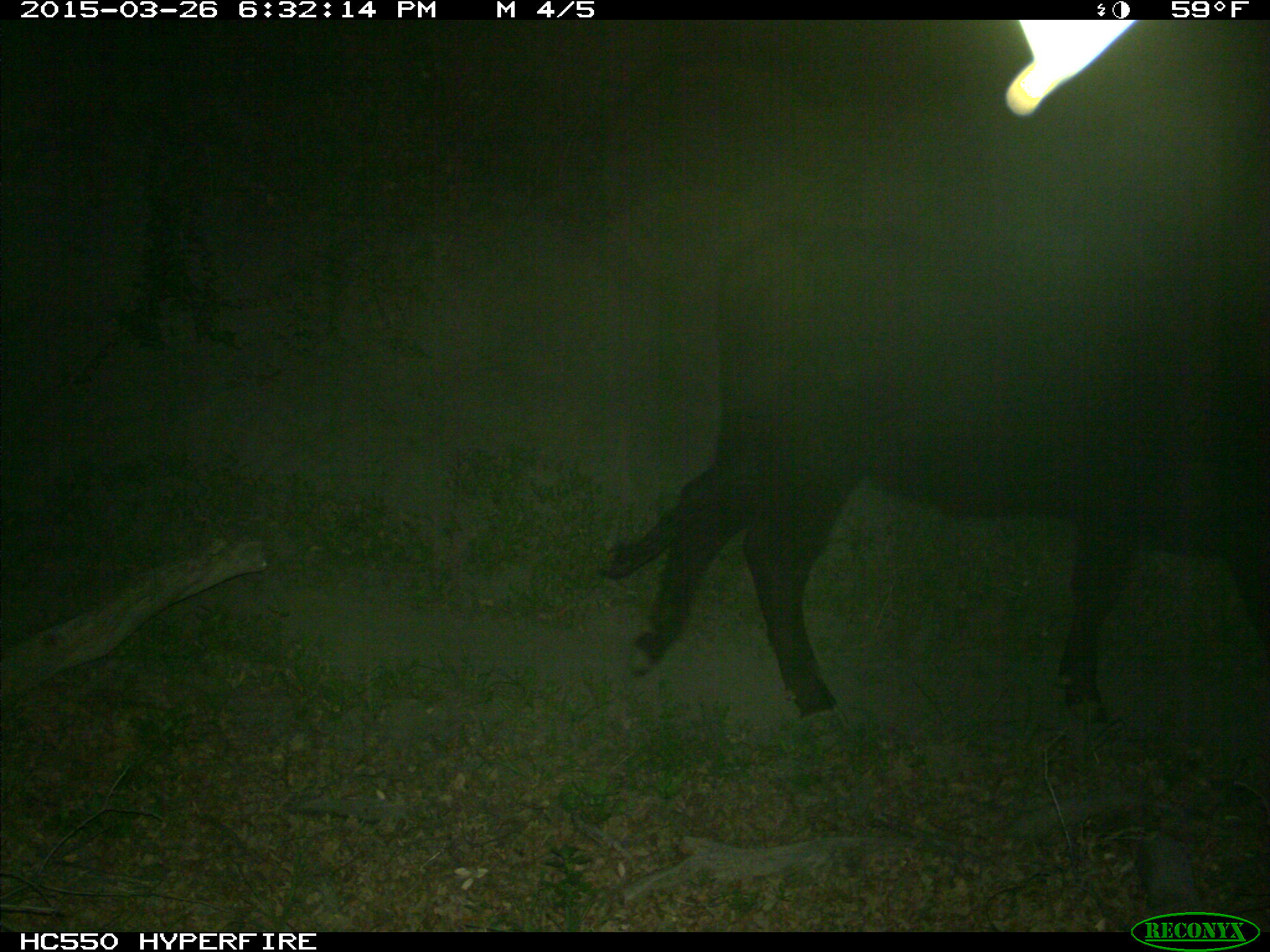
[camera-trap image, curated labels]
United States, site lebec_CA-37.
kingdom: Animalia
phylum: Chordata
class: Mammalia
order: Artiodactyla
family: Bovidae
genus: Bos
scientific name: Bos taurus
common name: domestic cow